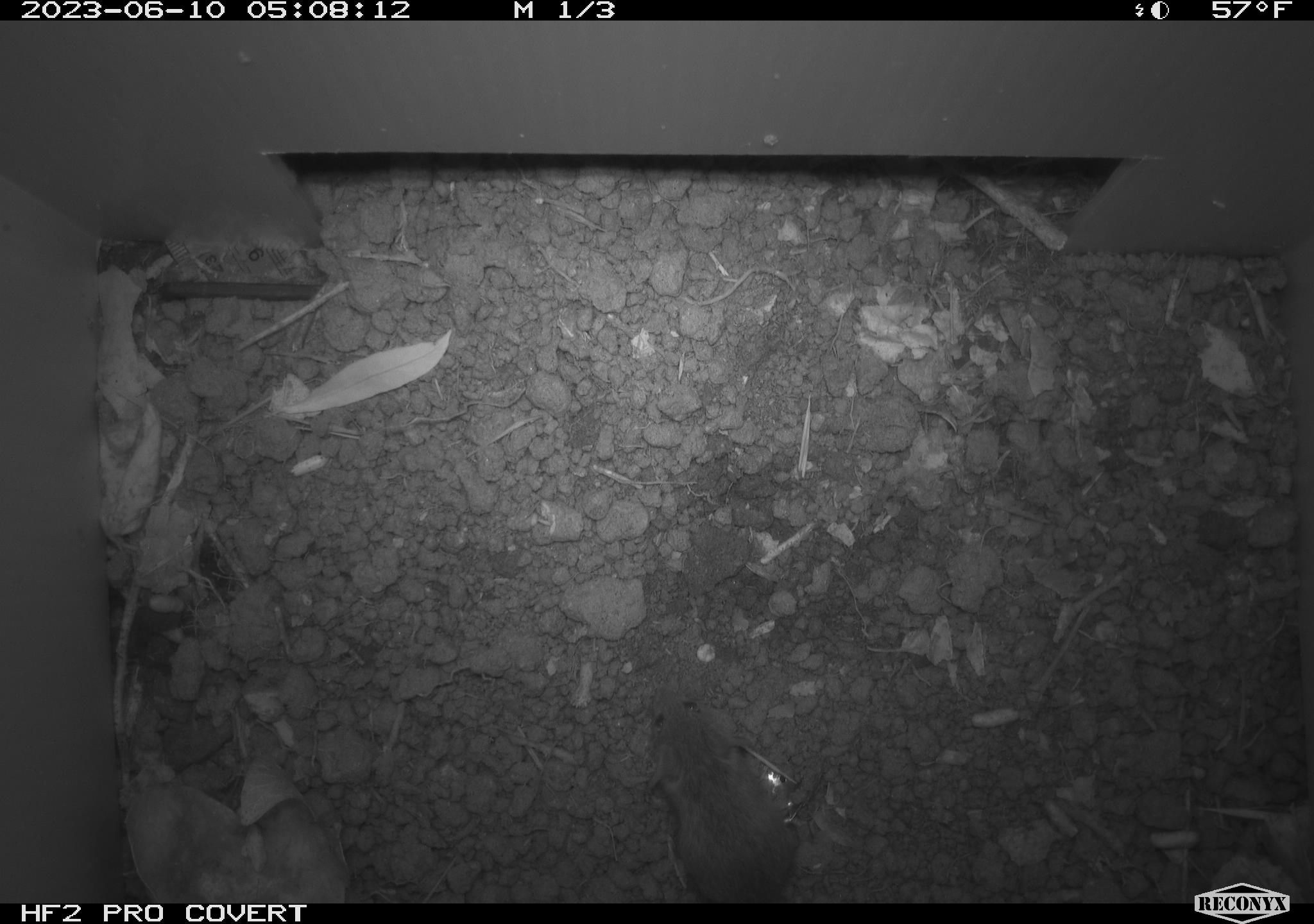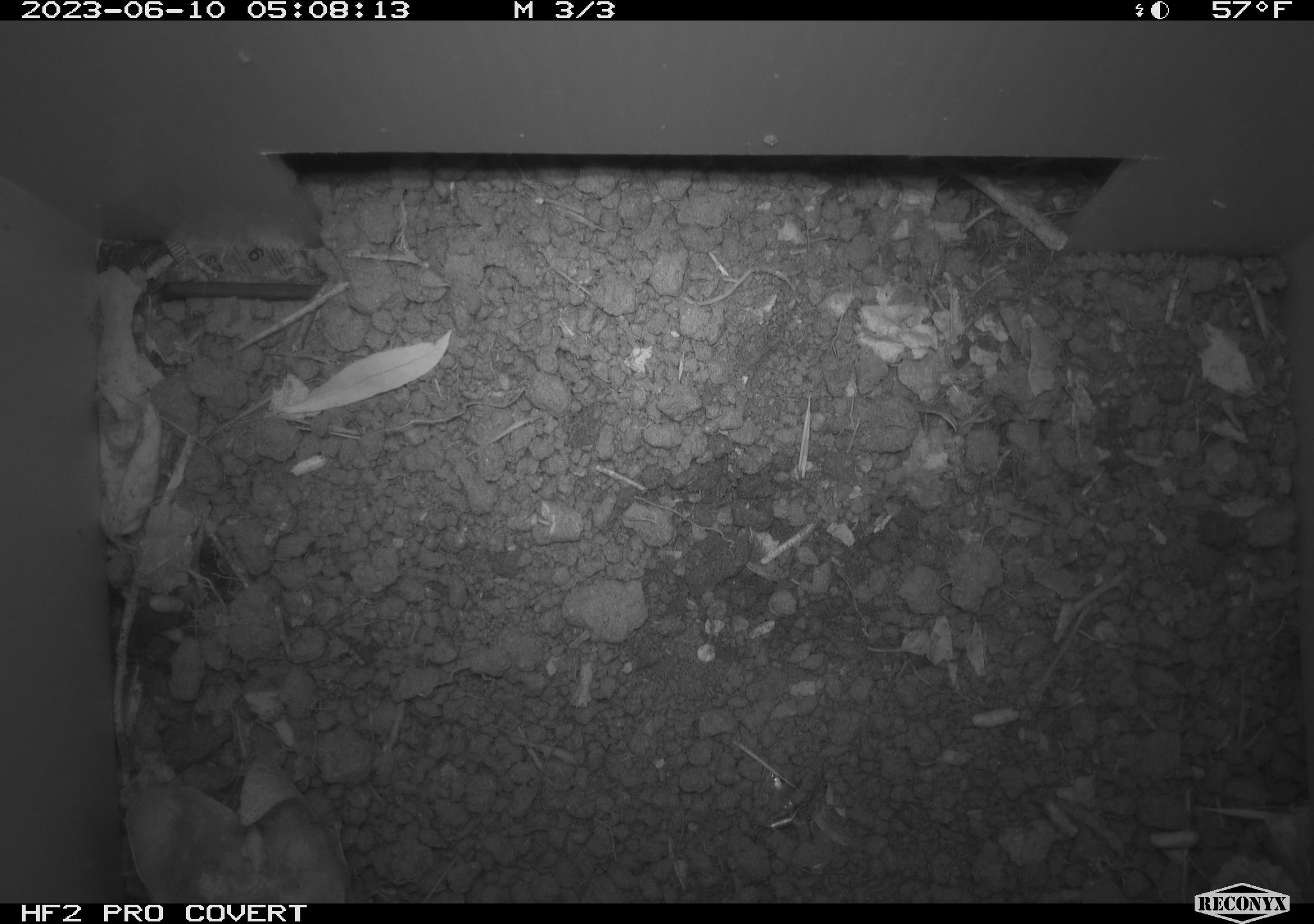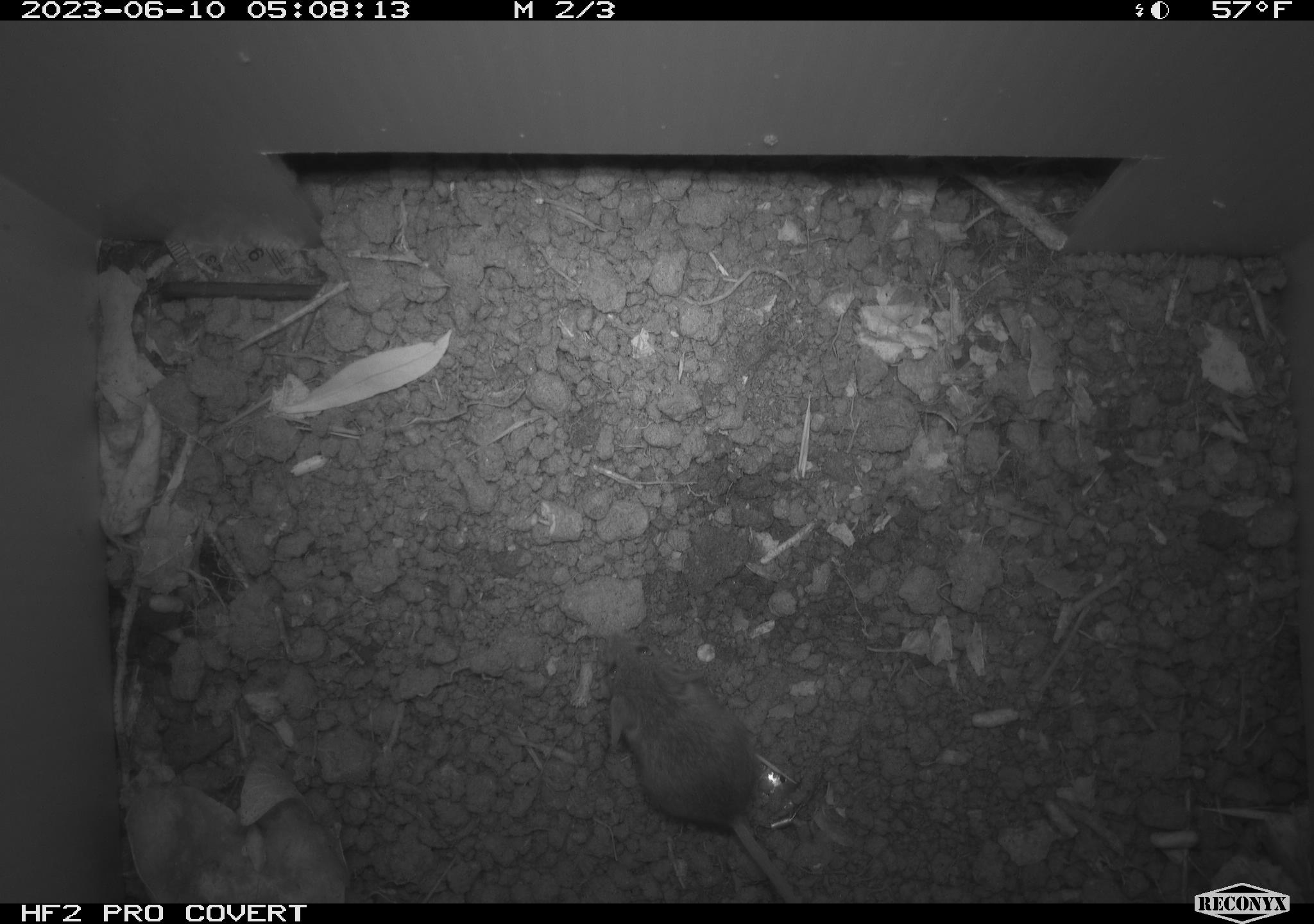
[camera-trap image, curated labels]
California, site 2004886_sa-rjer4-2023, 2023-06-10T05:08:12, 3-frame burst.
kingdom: Animalia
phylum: Chordata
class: Mammalia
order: Rodentia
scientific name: Rodentia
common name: mouse species